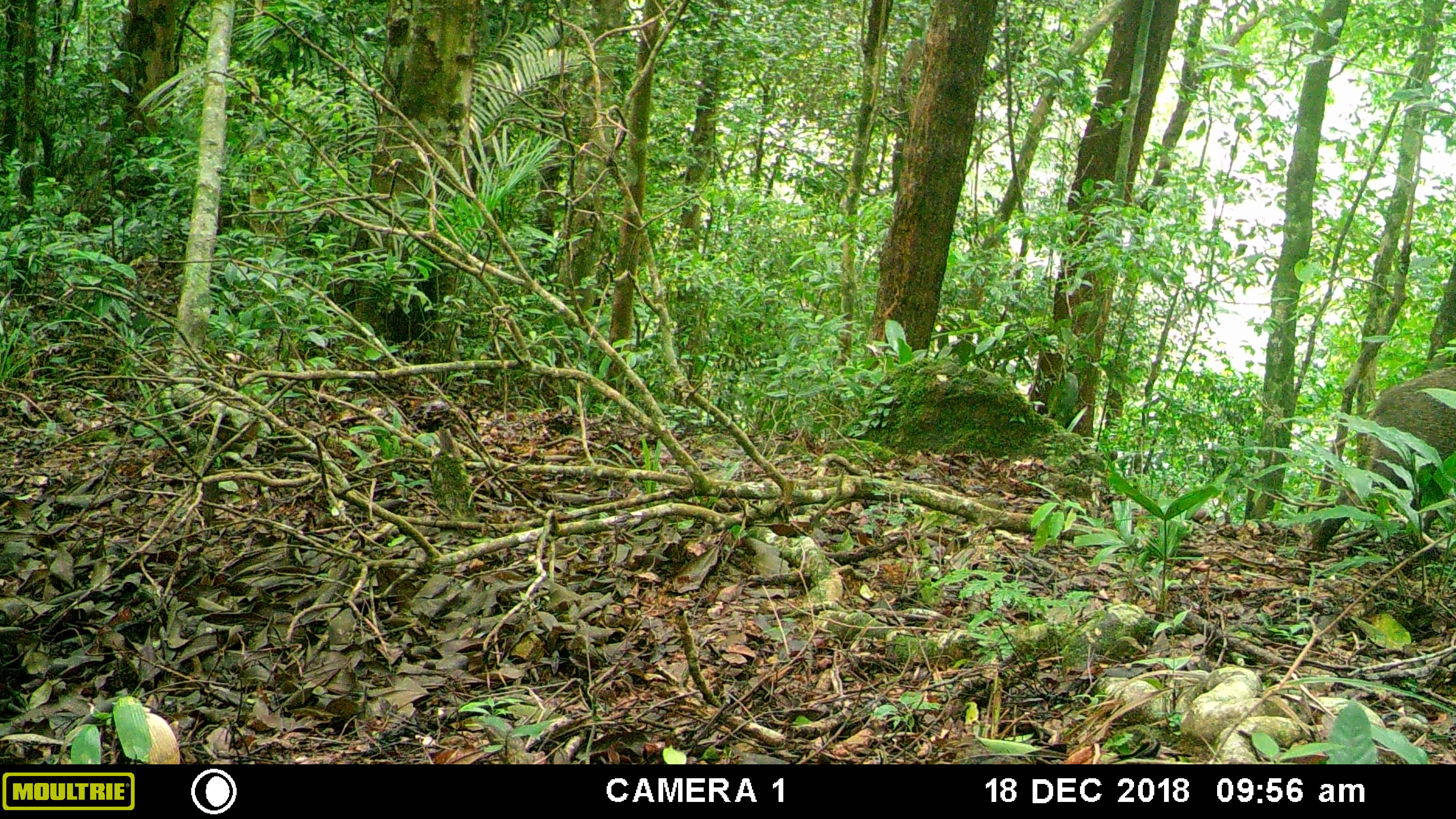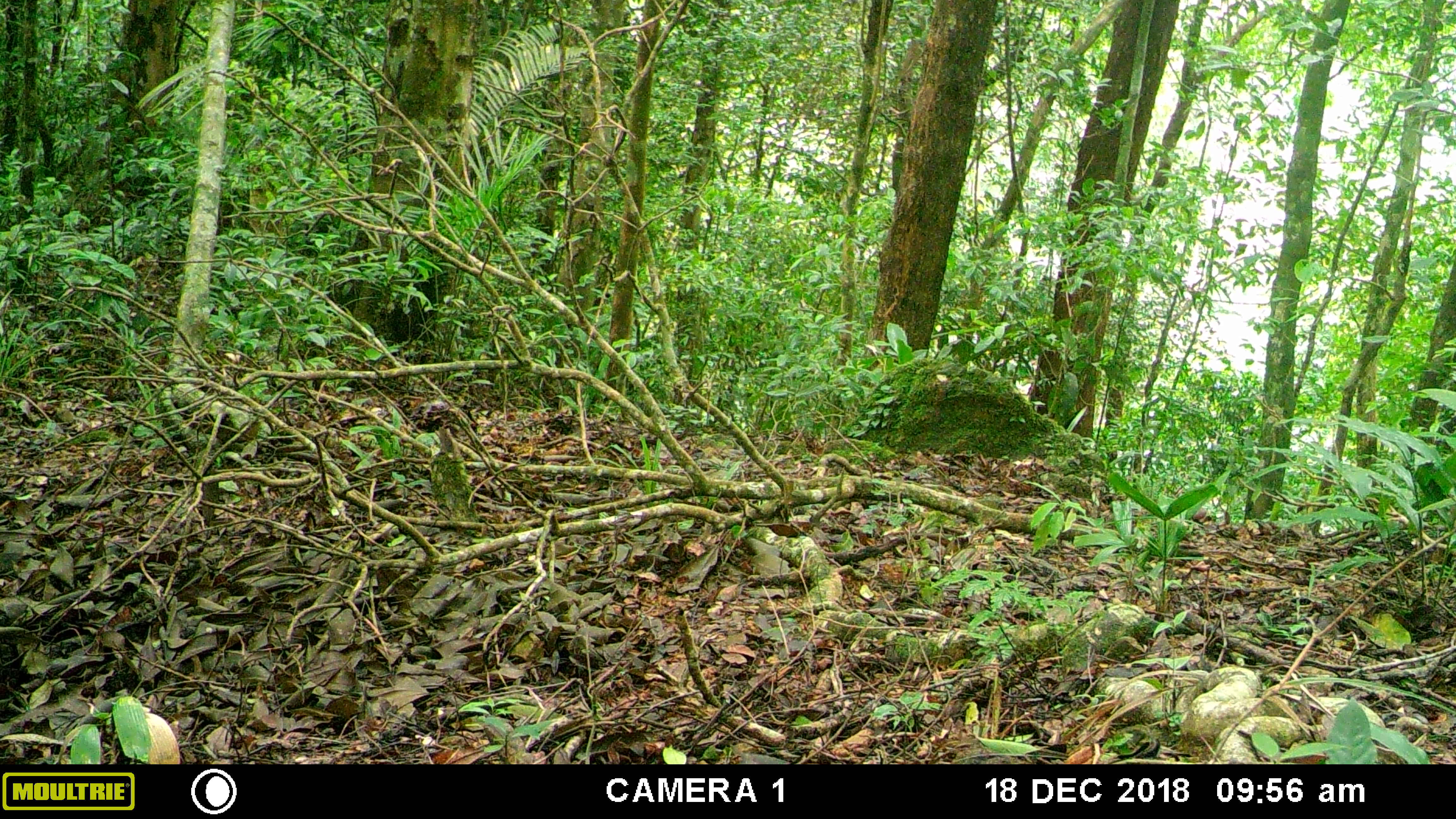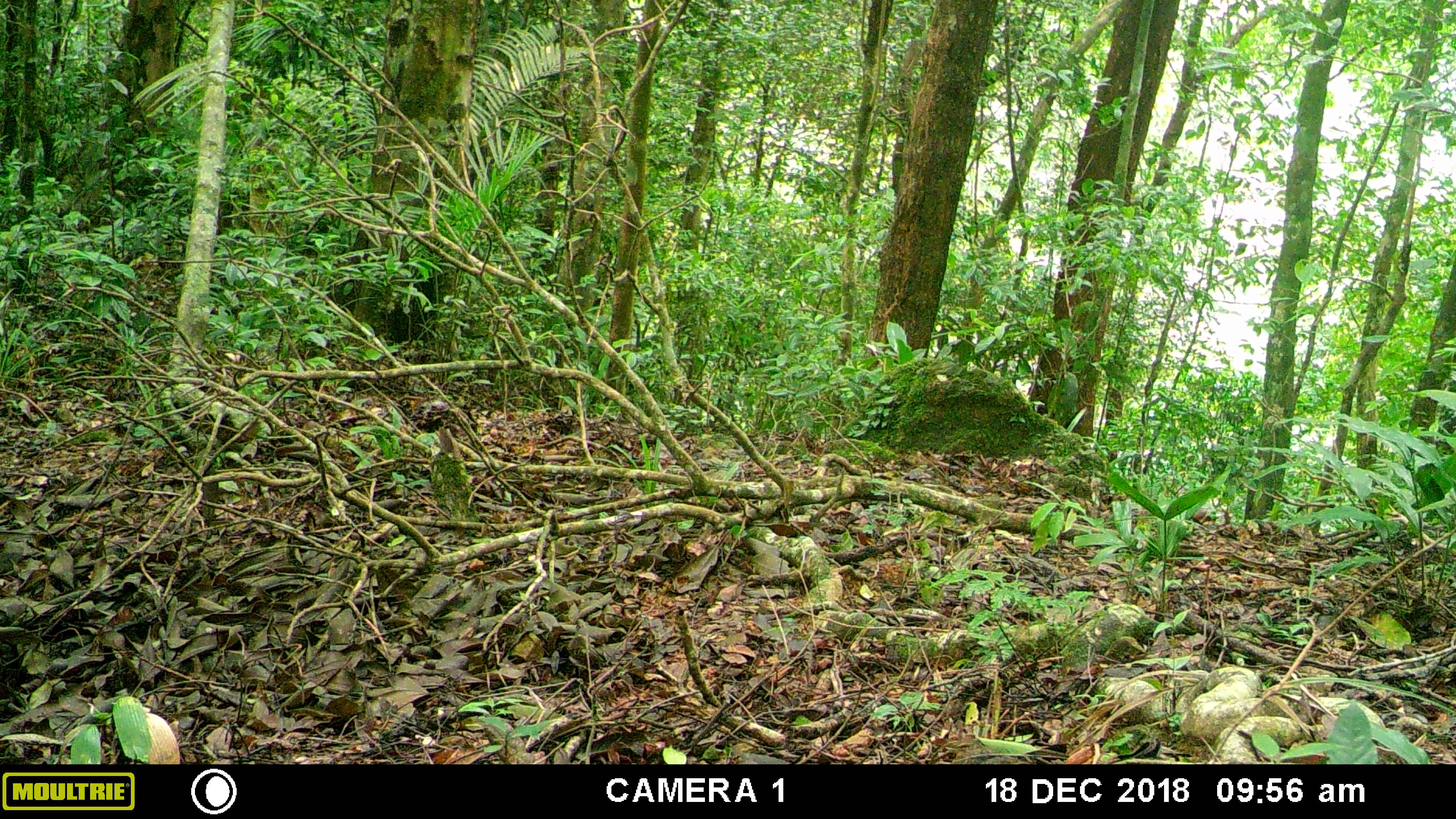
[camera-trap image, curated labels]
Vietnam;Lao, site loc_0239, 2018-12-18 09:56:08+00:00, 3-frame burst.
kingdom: Animalia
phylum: Chordata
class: Mammalia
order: Artiodactyla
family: Suidae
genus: Sus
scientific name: Sus scrofa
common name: eurasian wild pig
Eurasian wild pig (Sus scrofa). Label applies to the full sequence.